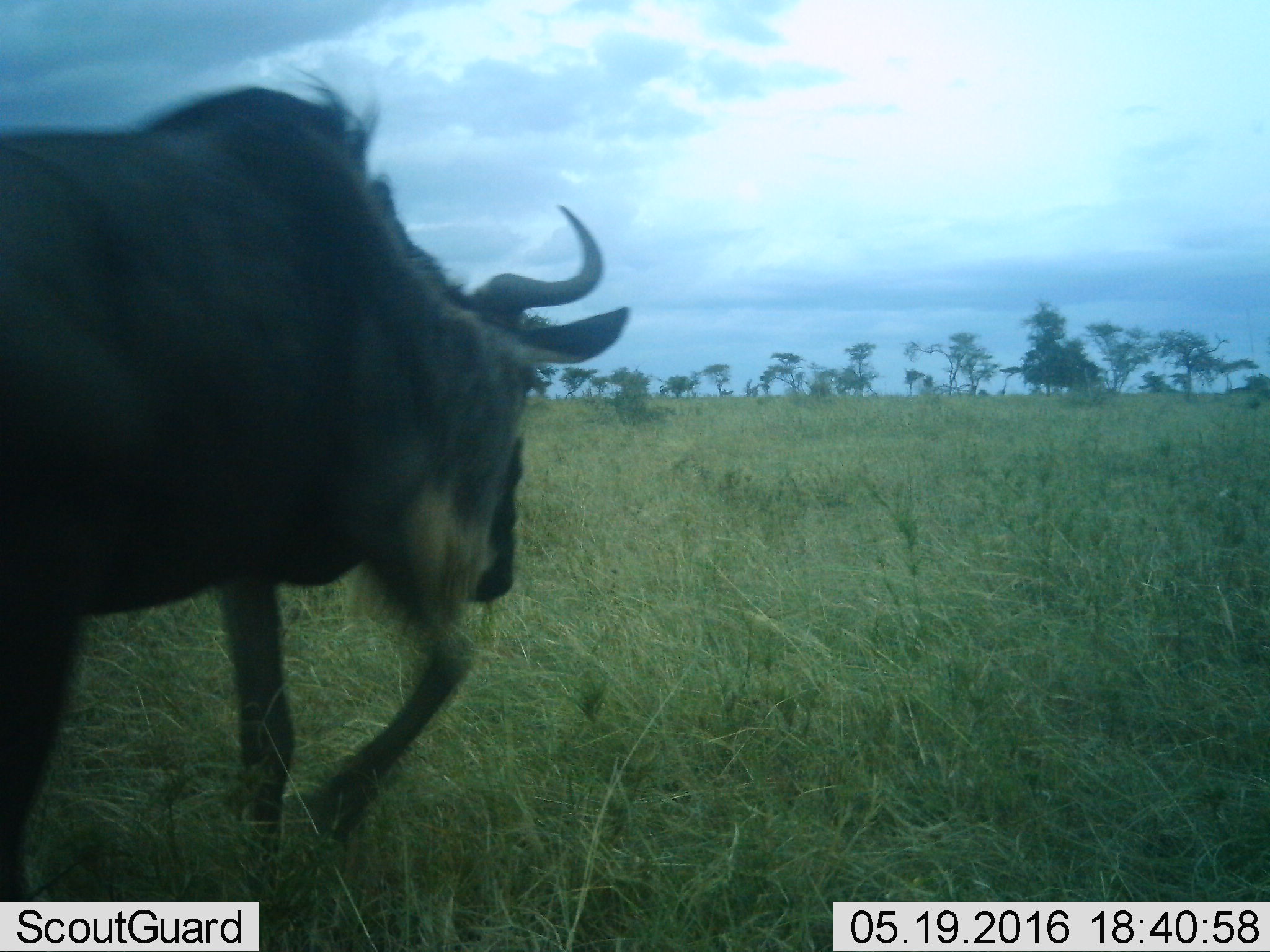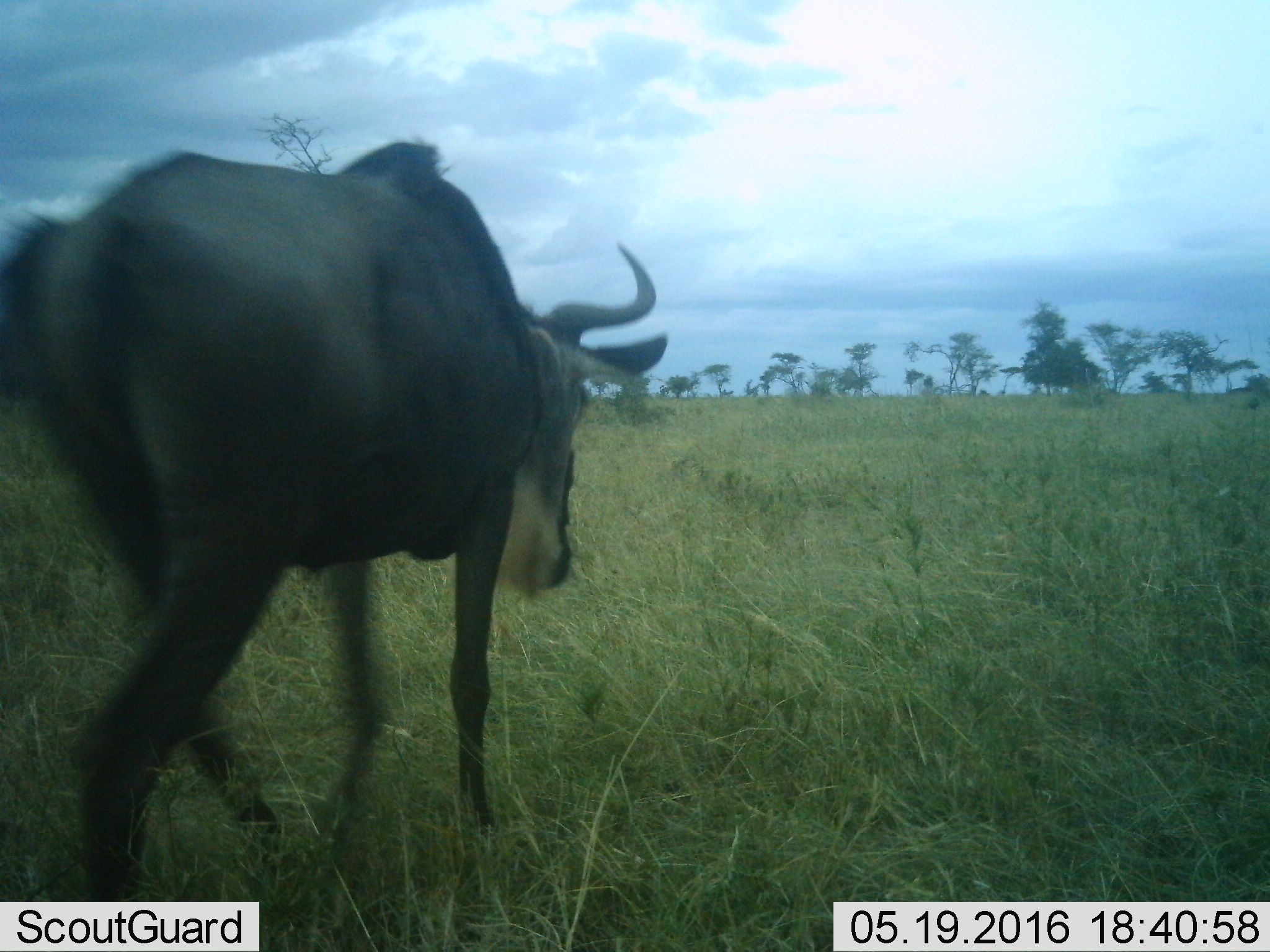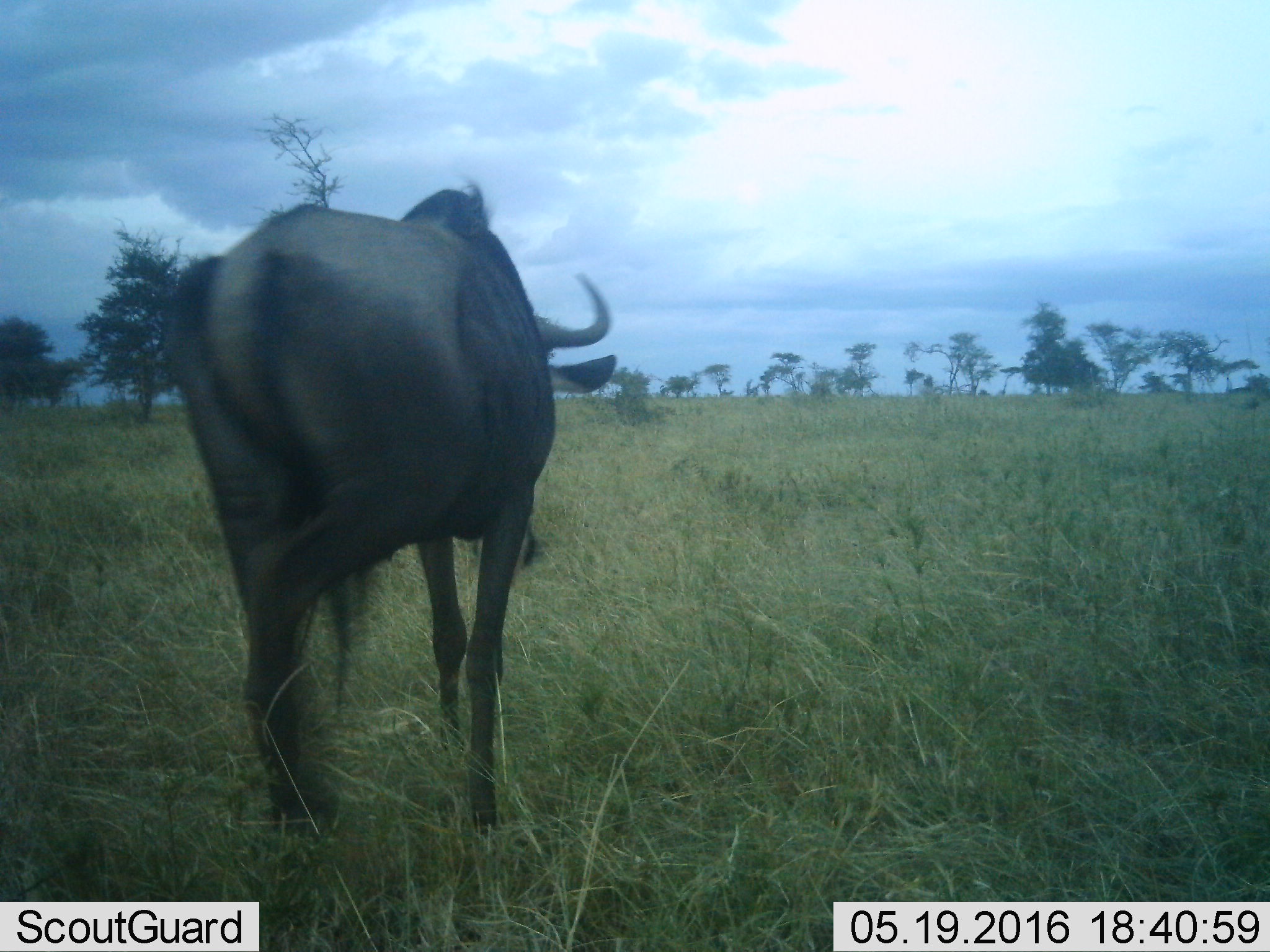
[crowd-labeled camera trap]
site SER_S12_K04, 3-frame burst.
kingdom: Animalia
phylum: Chordata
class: Mammalia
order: Artiodactyla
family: Bovidae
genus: Connochaetes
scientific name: Connochaetes taurinus taurinus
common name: blue wildebeest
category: wildebeestblue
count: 1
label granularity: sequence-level